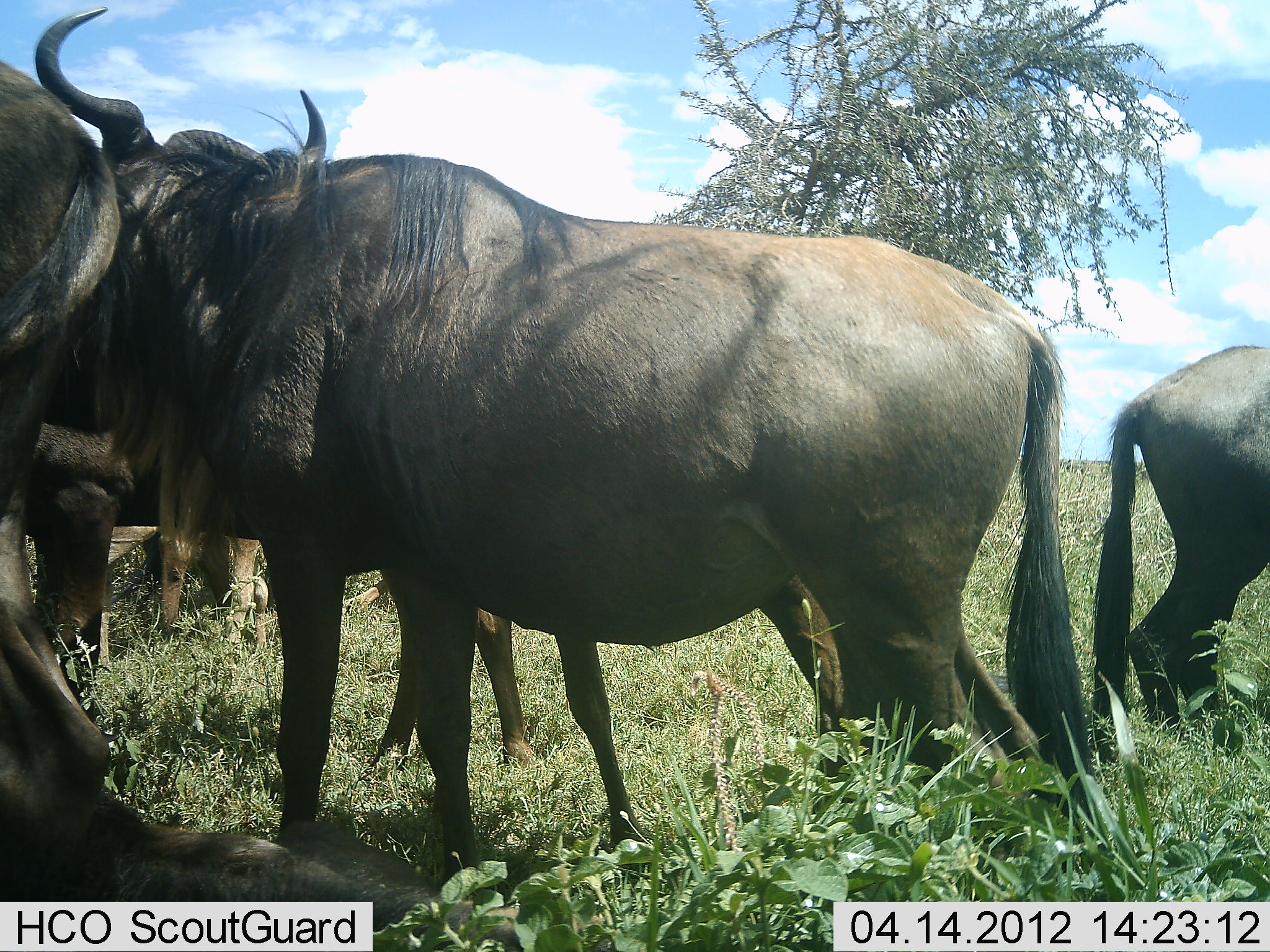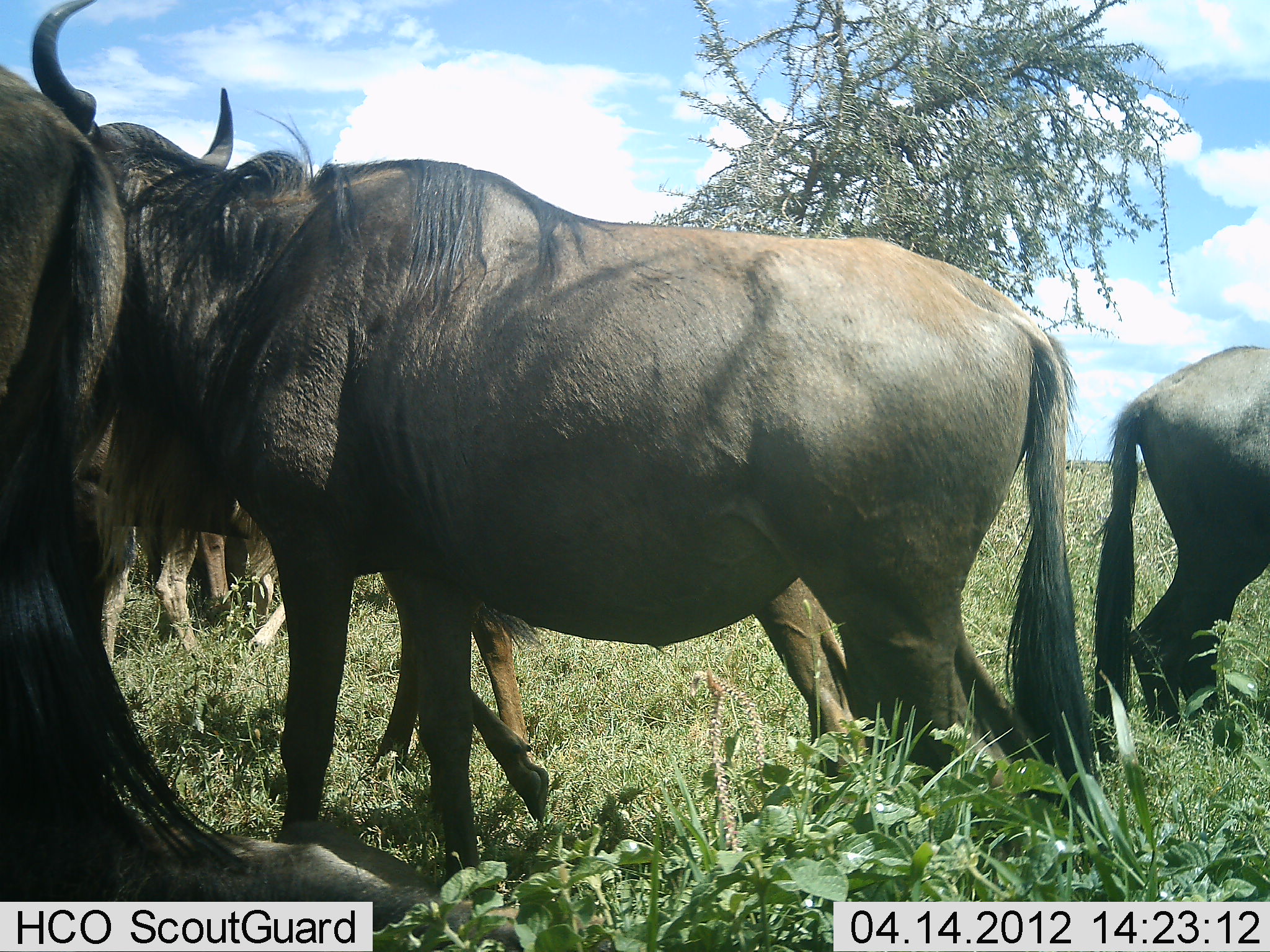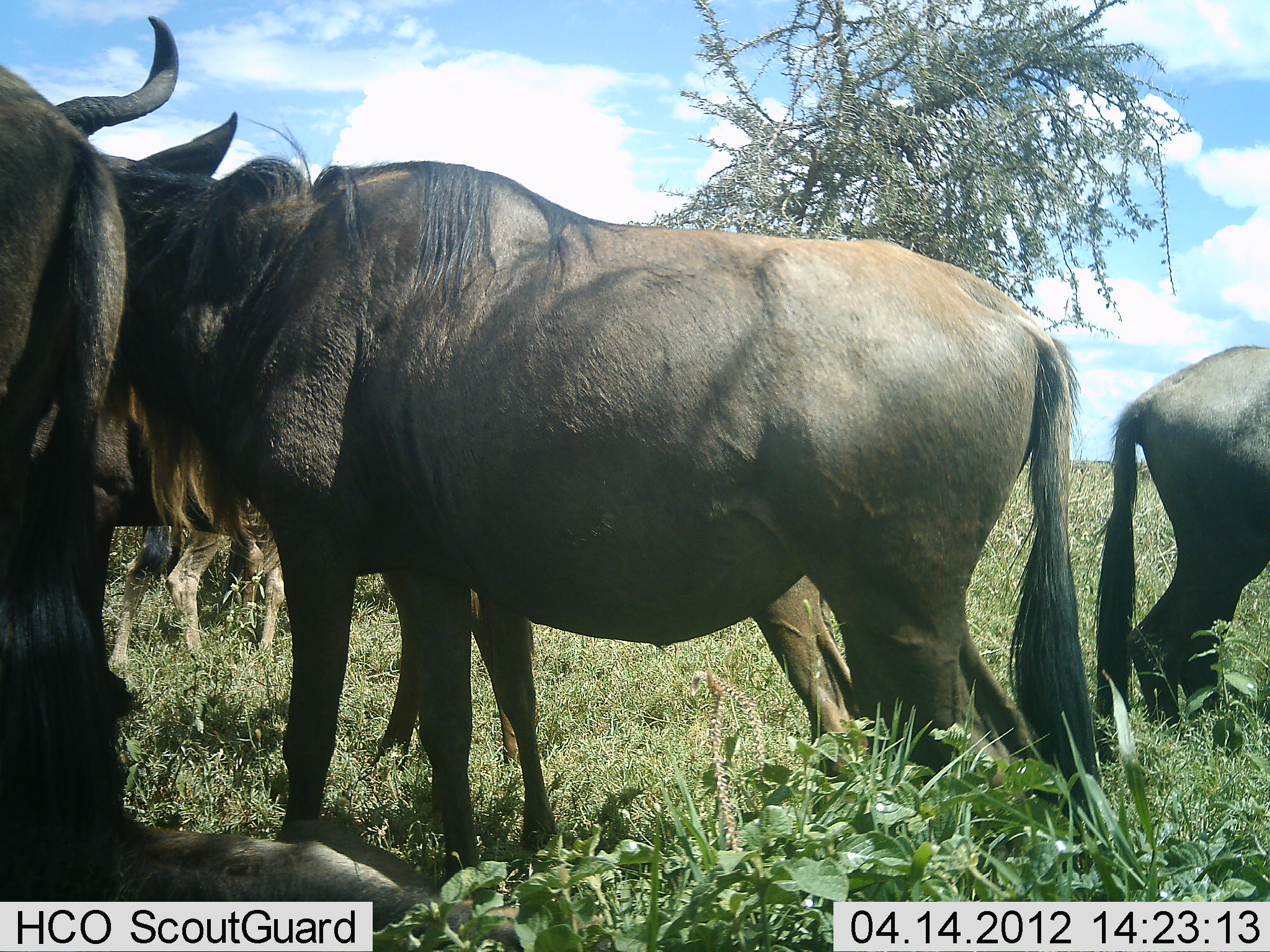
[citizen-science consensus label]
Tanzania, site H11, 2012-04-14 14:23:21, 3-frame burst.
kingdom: Animalia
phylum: Chordata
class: Mammalia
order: Artiodactyla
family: Bovidae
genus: Connochaetes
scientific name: Connochaetes taurinus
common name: blue wildebeest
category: wildebeest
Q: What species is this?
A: Wildebeest (blue wildebeest) (Connochaetes taurinus).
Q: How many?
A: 6.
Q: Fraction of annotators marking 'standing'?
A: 82%.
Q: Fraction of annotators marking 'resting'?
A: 29%.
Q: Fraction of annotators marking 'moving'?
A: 12%.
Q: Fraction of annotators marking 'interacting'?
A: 6%.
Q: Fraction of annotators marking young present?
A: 6%.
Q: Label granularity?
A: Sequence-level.